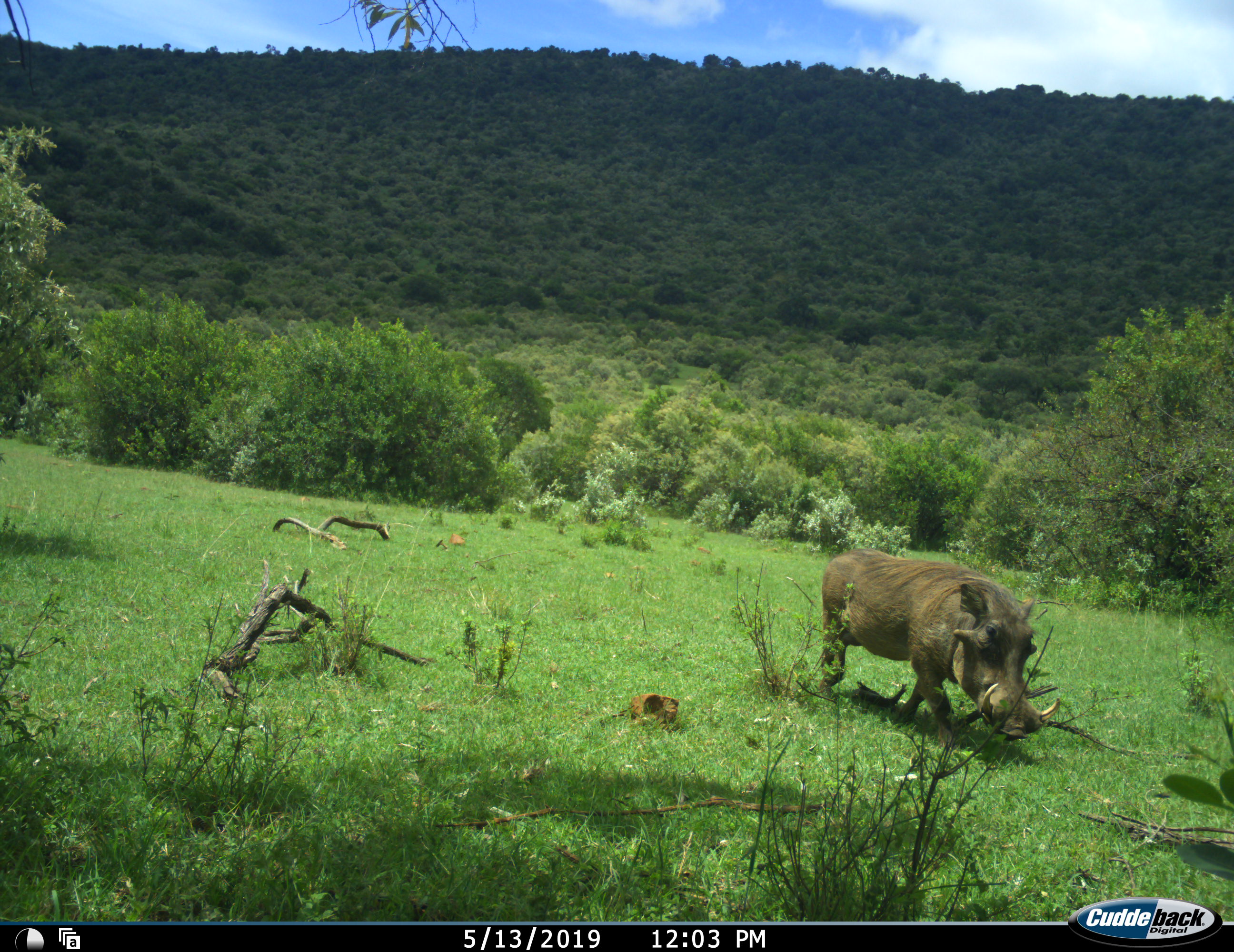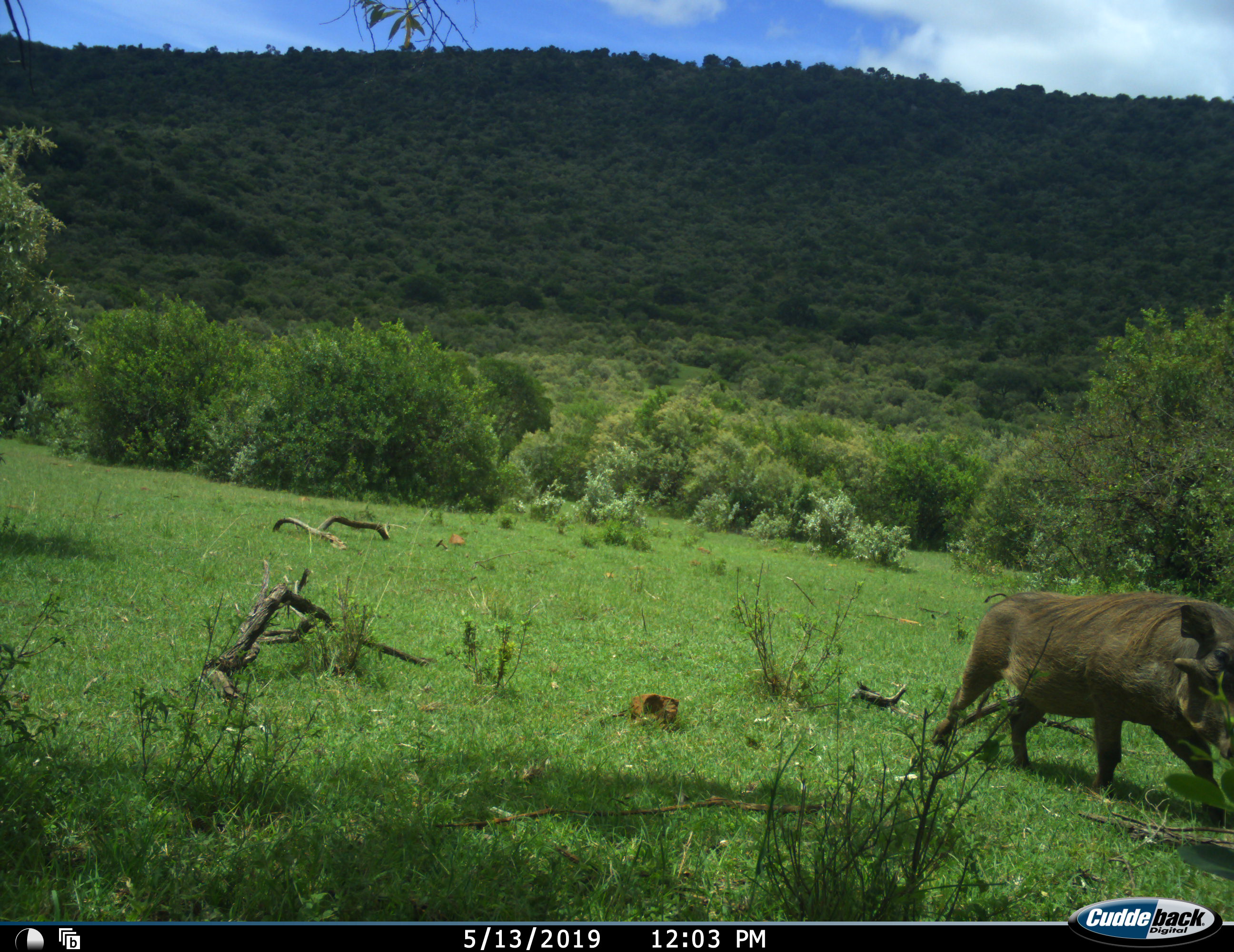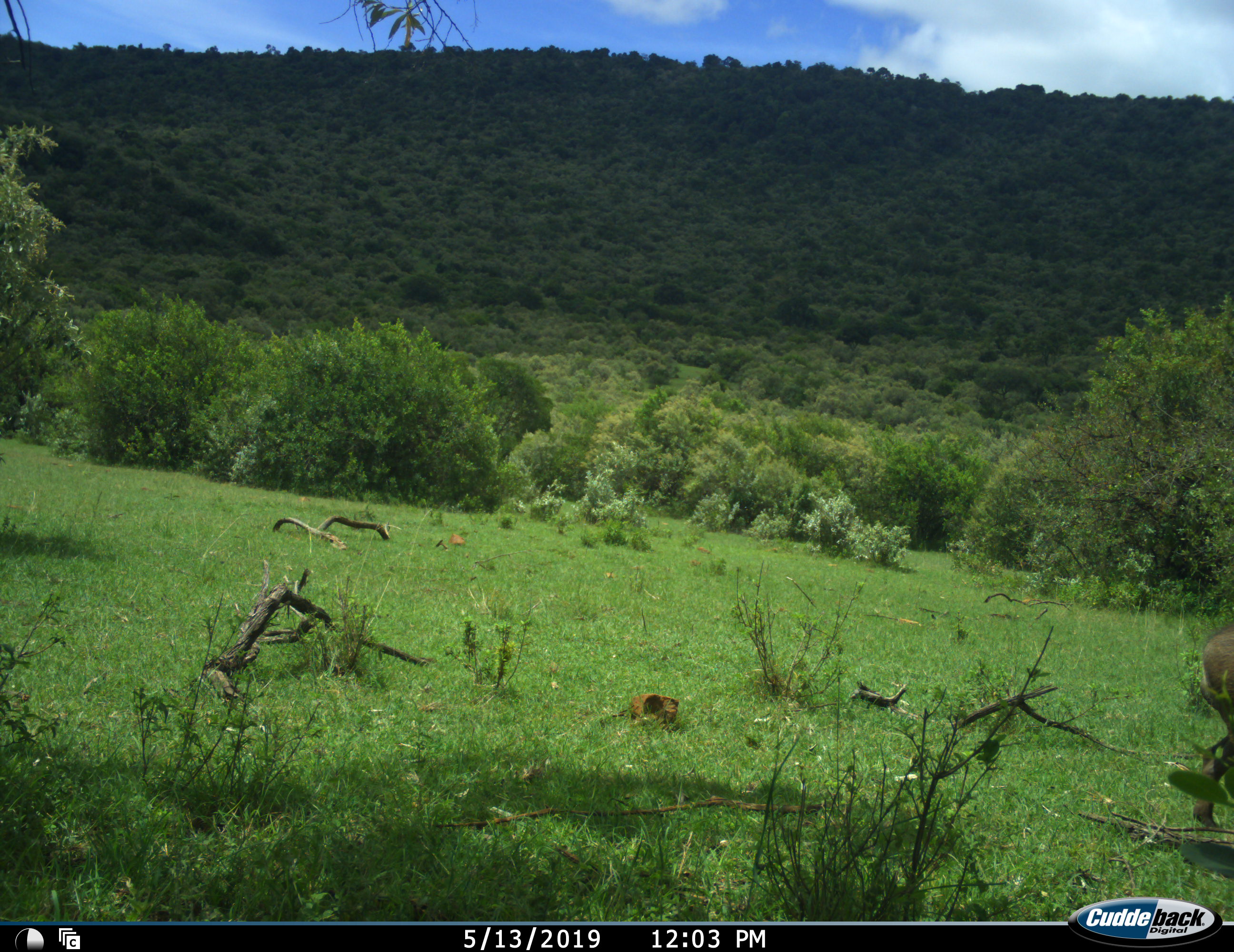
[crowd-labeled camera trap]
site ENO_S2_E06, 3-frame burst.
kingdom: Animalia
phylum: Chordata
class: Mammalia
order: Artiodactyla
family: Suidae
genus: Phacochoerus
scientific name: Phacochoerus africanus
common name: warthog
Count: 1.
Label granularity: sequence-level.